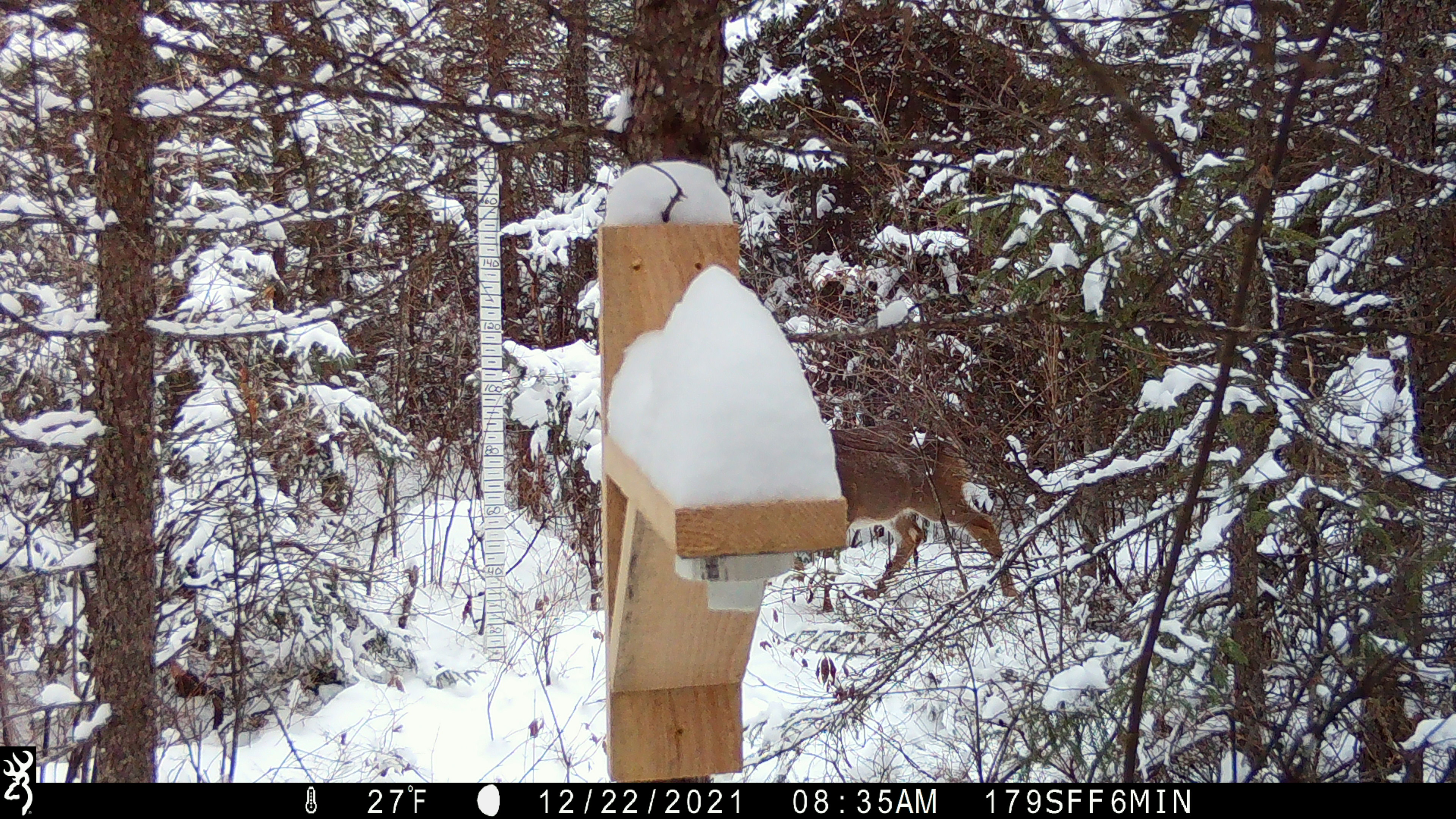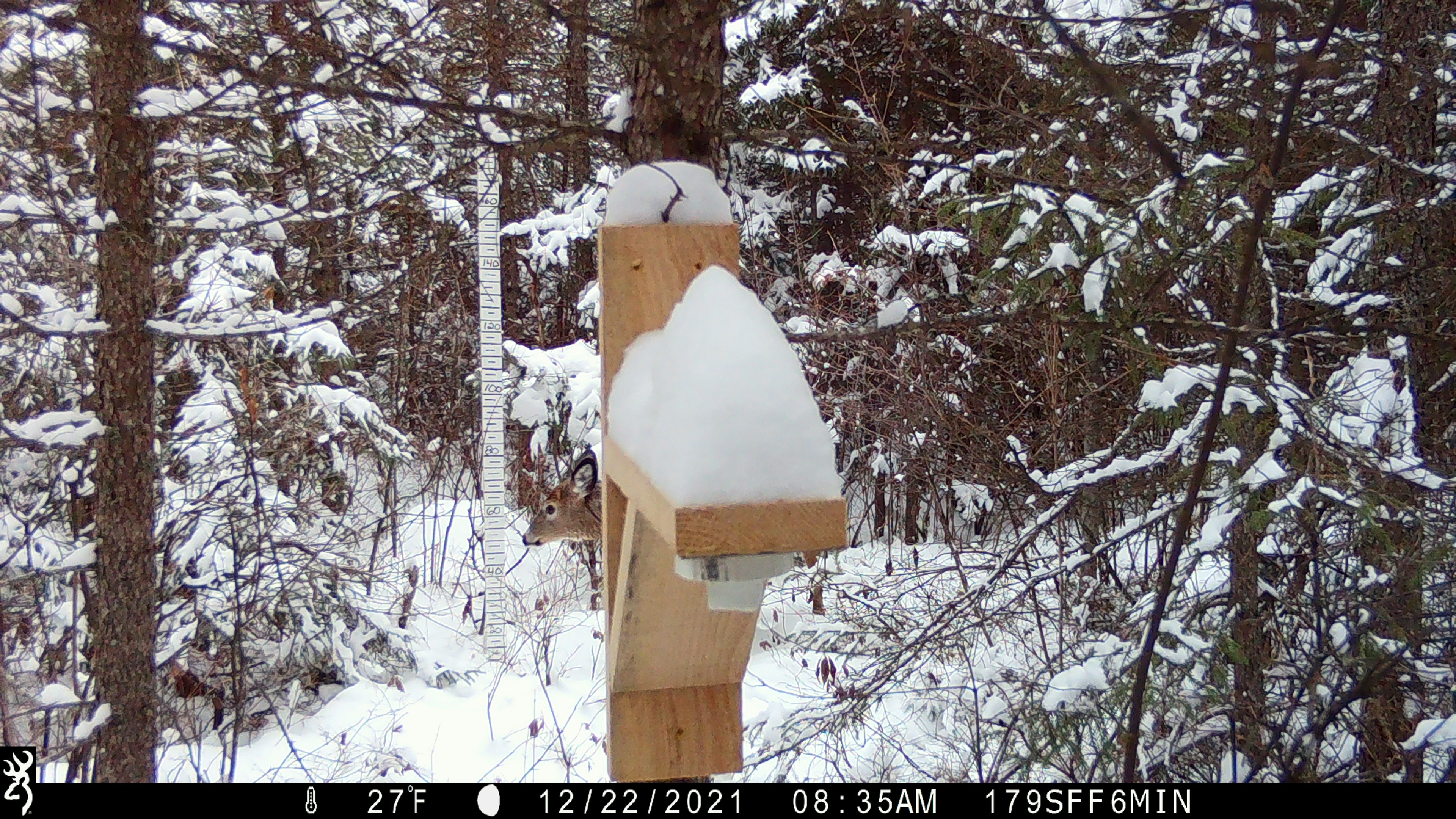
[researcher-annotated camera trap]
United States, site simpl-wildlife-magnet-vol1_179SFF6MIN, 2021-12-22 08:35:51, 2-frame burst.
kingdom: Animalia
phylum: Chordata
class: Mammalia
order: Artiodactyla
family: Cervidae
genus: Odocoileus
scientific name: Odocoileus virginianus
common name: white-tailed deer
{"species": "white-tailed deer (Odocoileus virginianus)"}